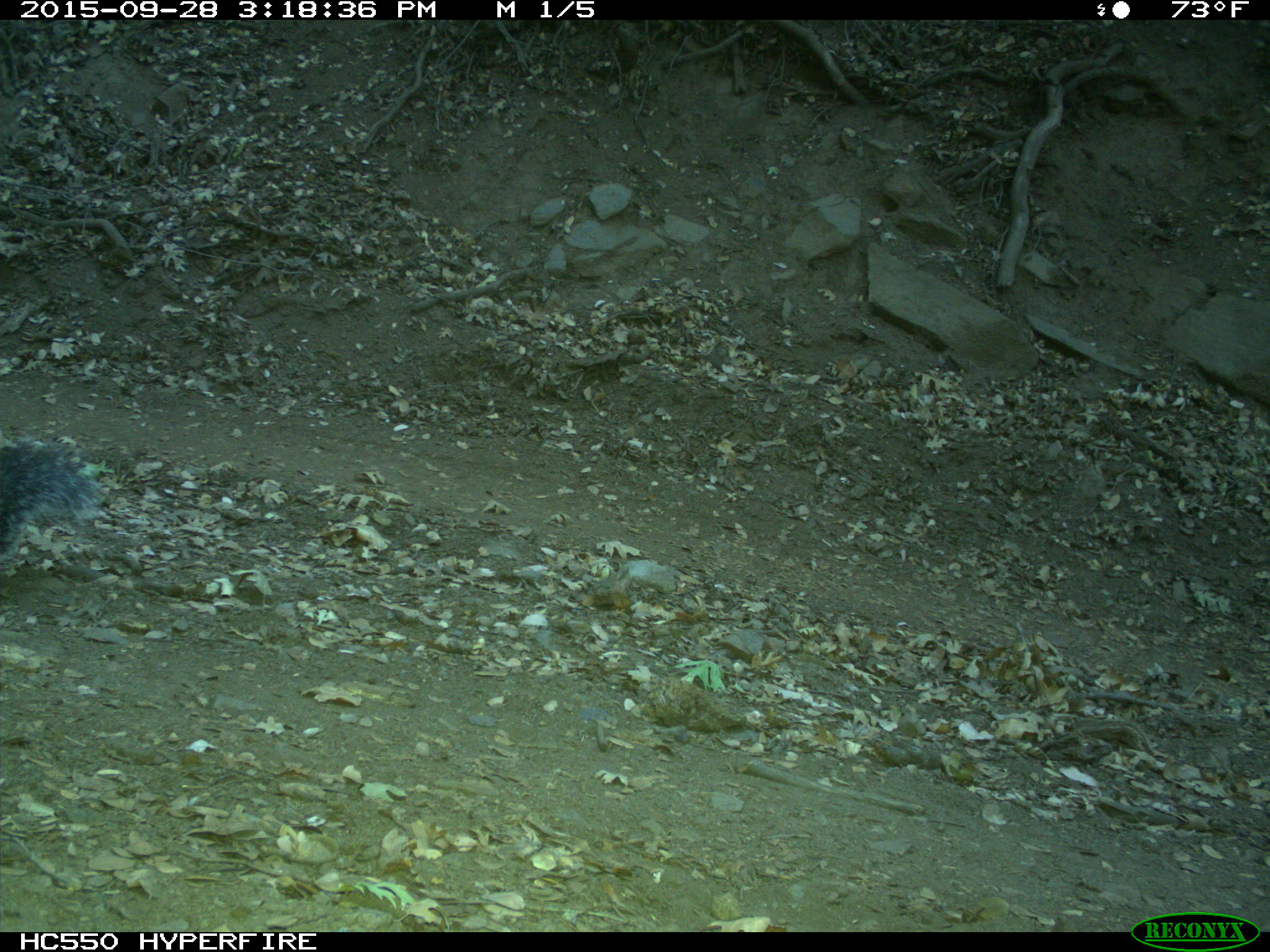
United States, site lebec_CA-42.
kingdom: Animalia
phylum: Chordata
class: Mammalia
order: Rodentia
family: Sciuridae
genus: Sciurus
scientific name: Sciurus carolinensis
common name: eastern gray squirrel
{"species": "Sciurus carolinensis (eastern gray squirrel)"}